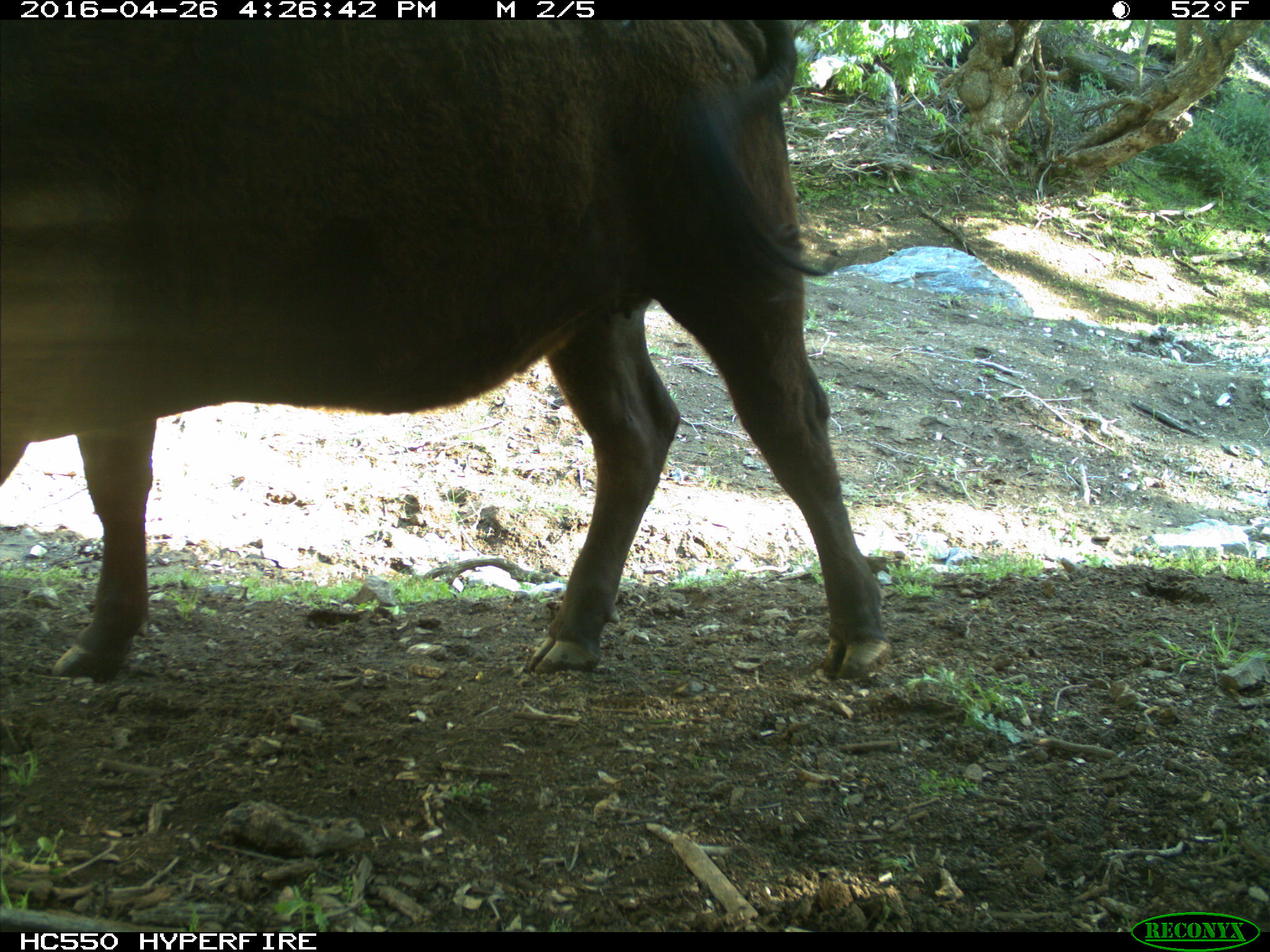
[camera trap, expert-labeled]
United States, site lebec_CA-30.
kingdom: Animalia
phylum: Chordata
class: Mammalia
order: Artiodactyla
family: Bovidae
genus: Bos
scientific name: Bos taurus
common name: domestic cow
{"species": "Bos taurus (domestic cow)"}